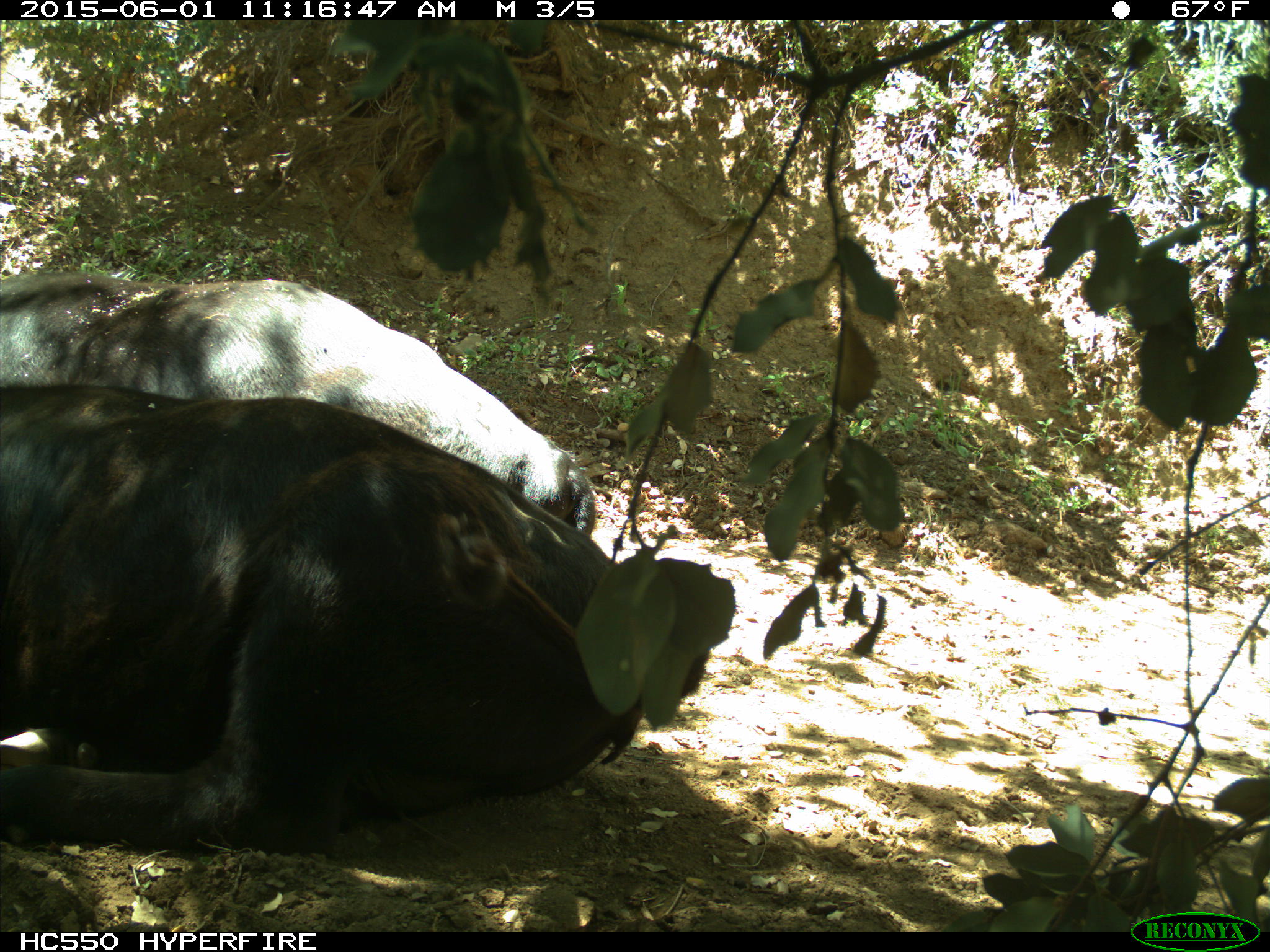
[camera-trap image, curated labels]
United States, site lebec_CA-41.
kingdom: Animalia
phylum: Chordata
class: Mammalia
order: Artiodactyla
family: Bovidae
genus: Bos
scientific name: Bos taurus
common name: domestic cow